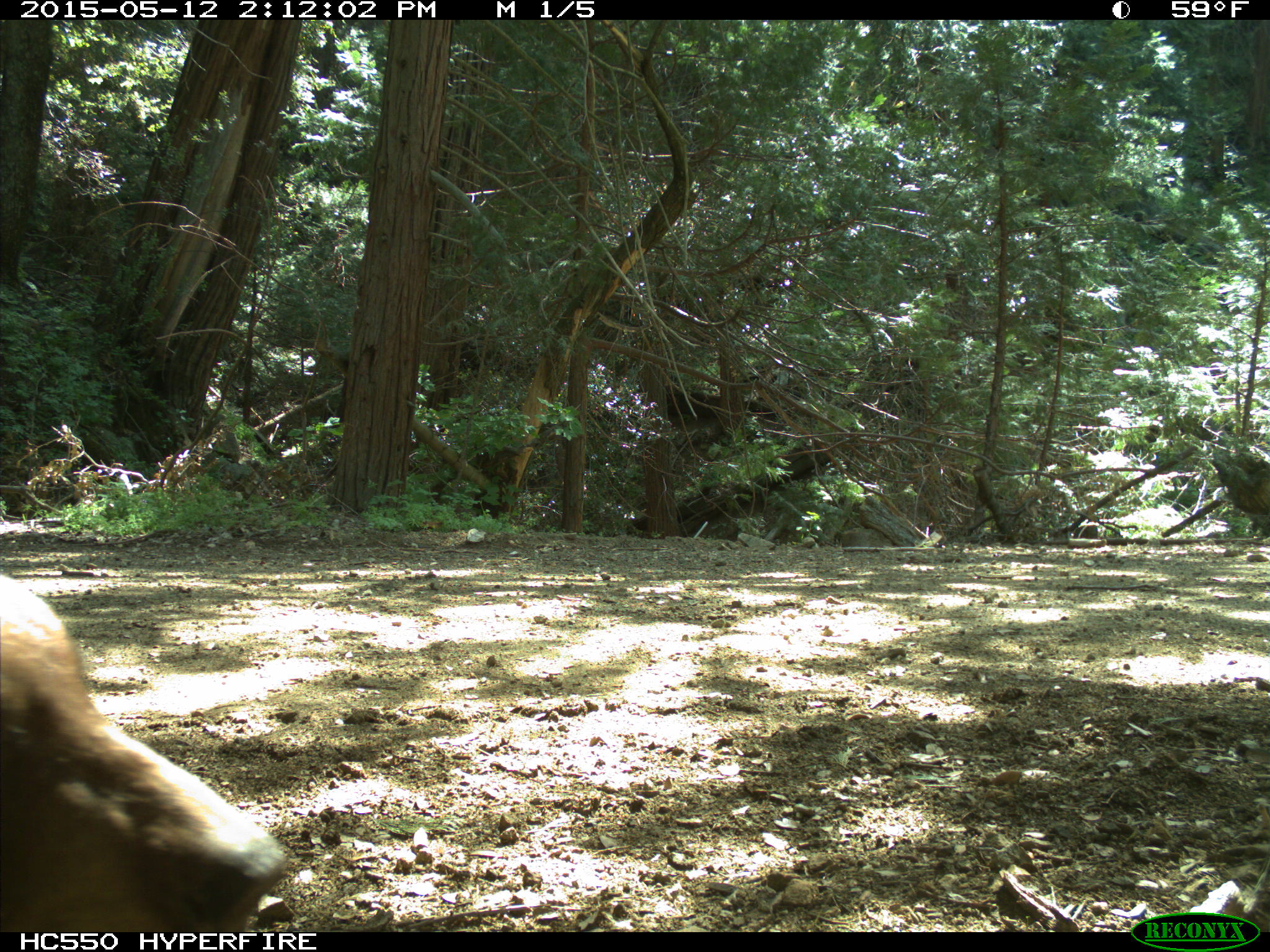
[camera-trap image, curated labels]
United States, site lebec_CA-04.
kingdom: Animalia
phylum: Chordata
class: Mammalia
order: Carnivora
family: Ursidae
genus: Ursus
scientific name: Ursus americanus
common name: american black bear